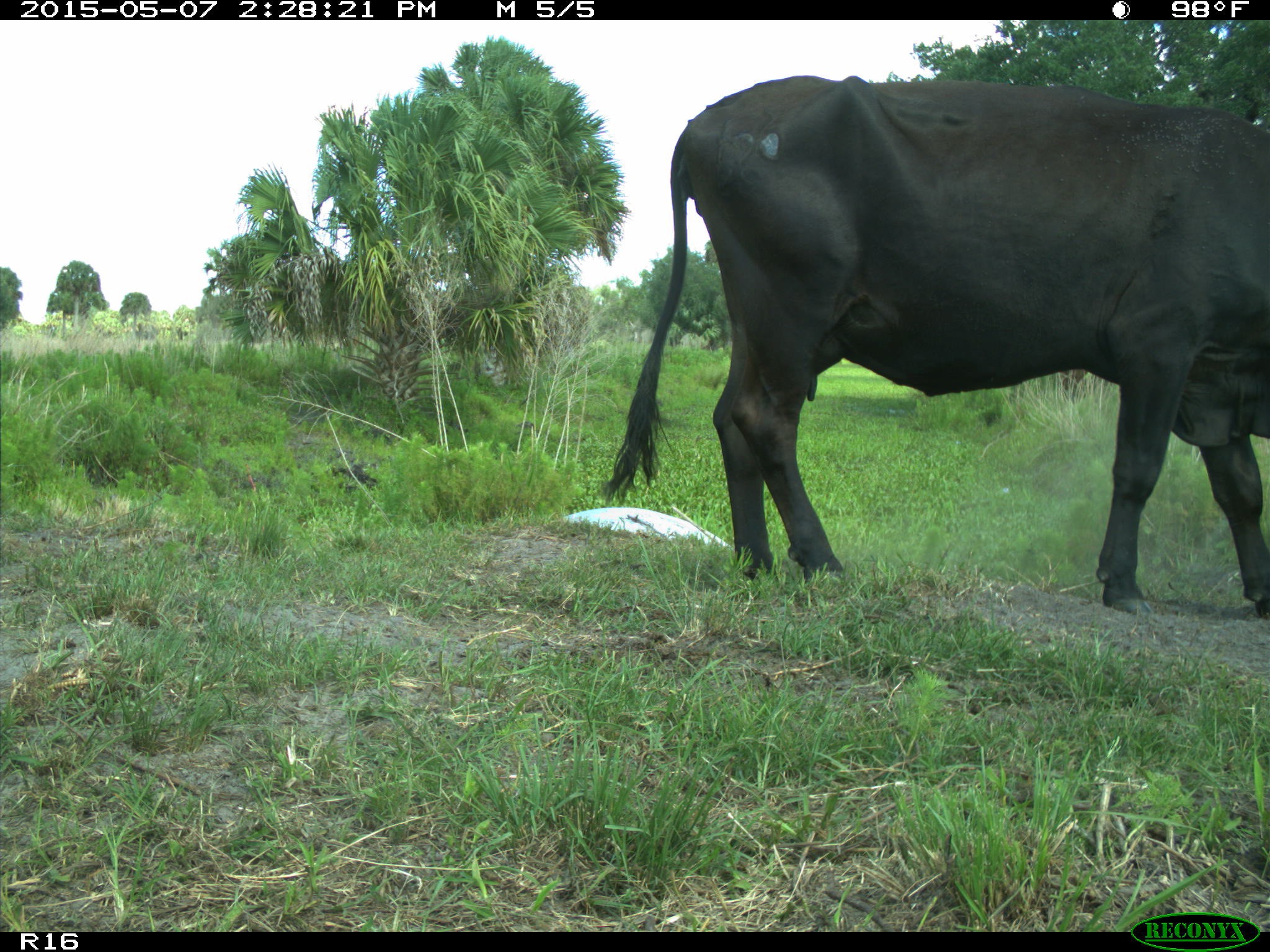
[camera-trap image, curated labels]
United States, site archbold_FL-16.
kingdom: Animalia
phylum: Chordata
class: Mammalia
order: Artiodactyla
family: Bovidae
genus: Bos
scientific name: Bos taurus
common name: domestic cow